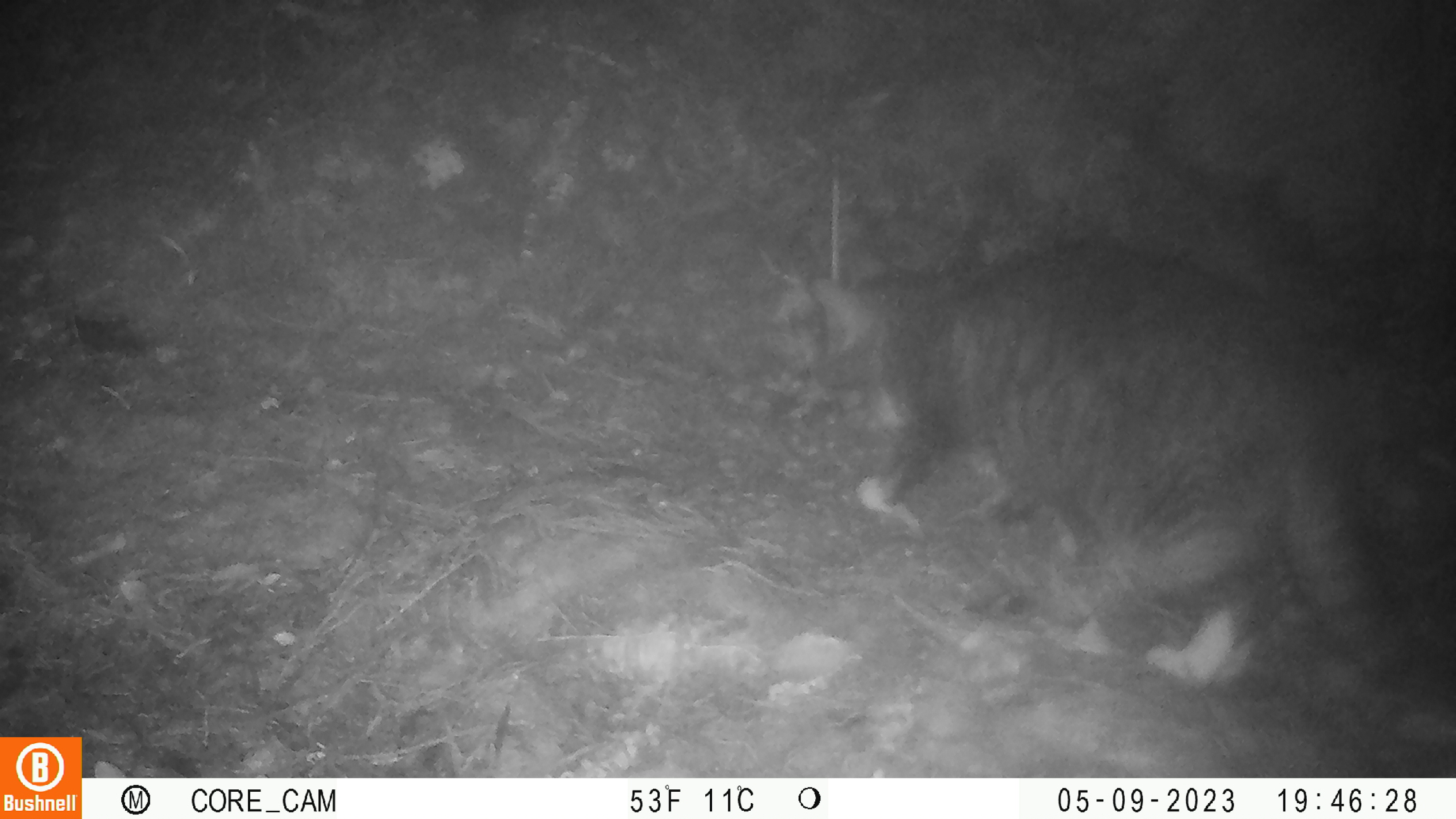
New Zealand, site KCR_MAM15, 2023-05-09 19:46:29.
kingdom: Animalia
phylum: Chordata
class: Mammalia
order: Carnivora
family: Felidae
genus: Felis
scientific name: Felis catus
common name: domestic cat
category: cat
Cat (domestic cat) (Felis catus).